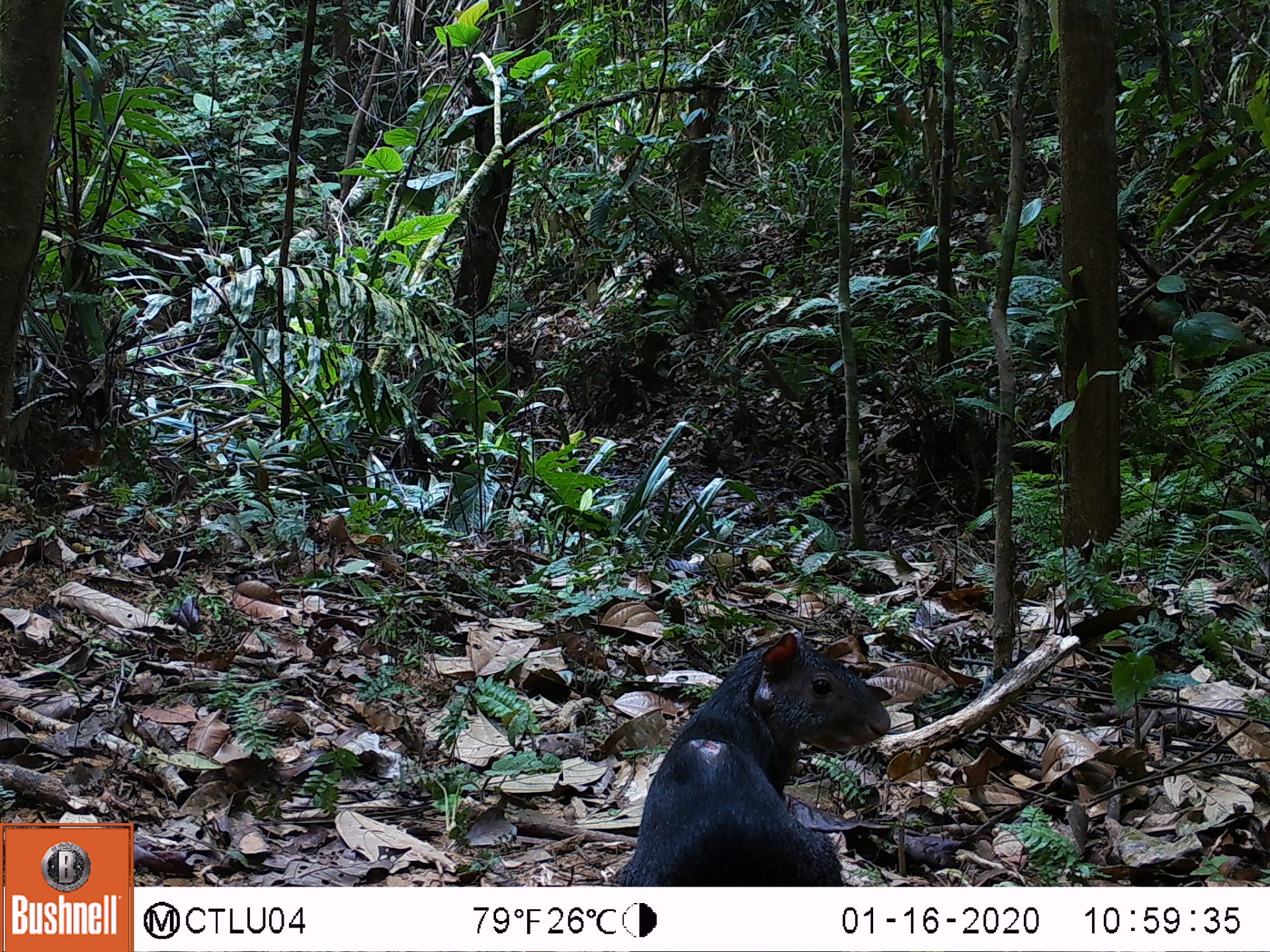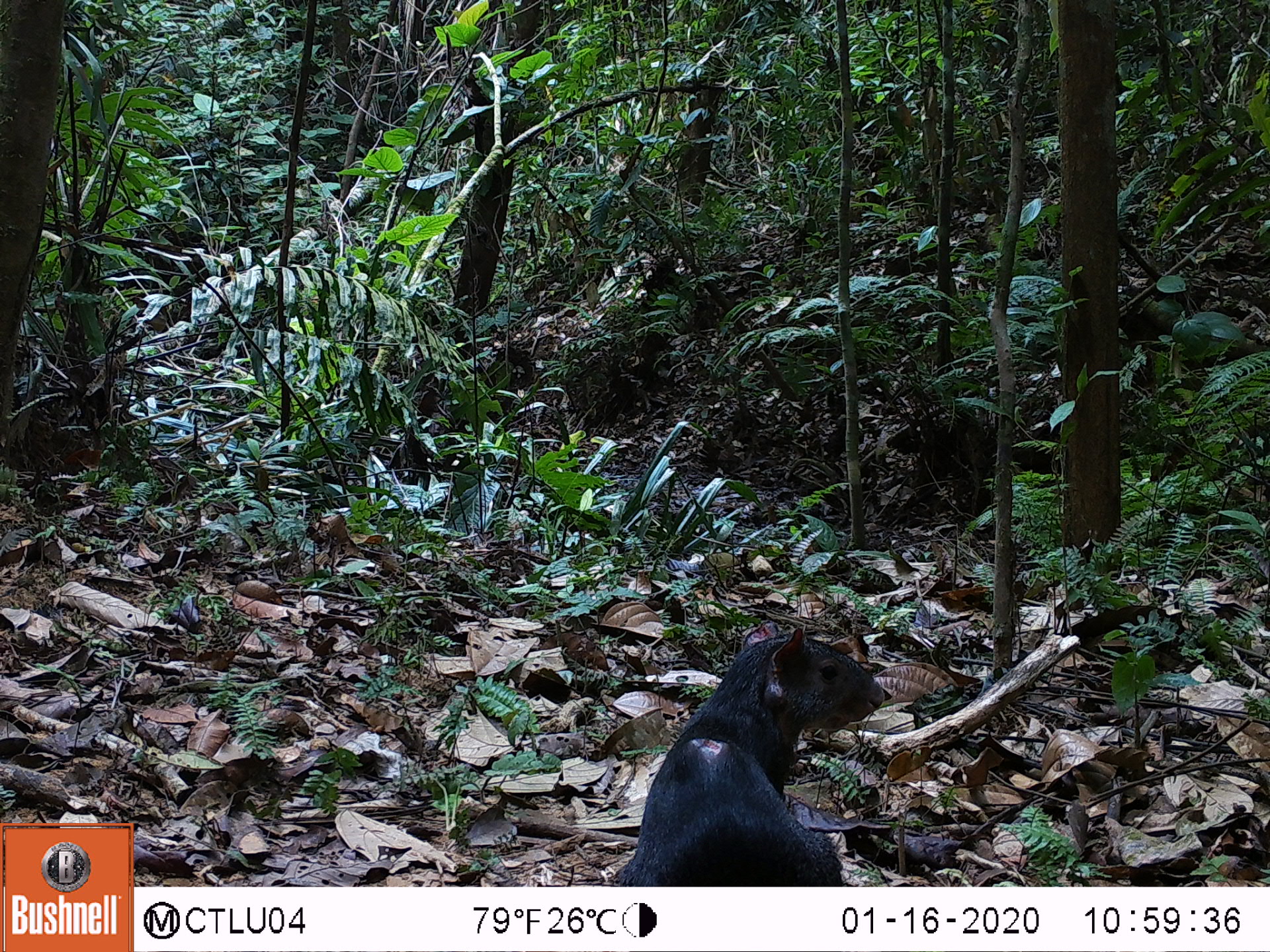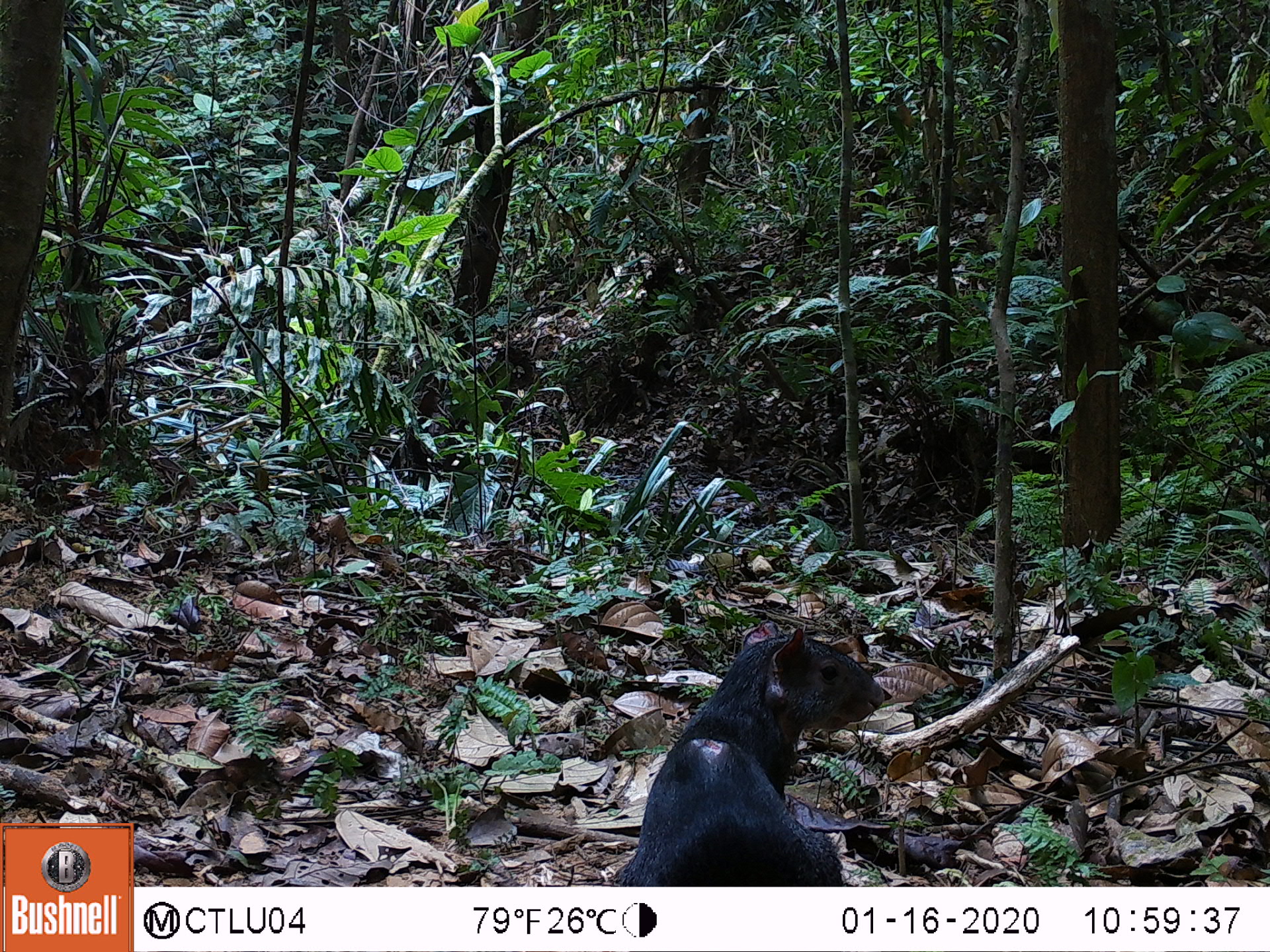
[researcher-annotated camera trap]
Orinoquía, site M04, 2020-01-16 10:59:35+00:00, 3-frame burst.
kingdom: Animalia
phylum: Chordata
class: Mammalia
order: Rodentia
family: Dasyproctidae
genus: Dasyprocta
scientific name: Dasyprocta fuliginosa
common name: black agouti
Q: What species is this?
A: Black agouti (Dasyprocta fuliginosa).